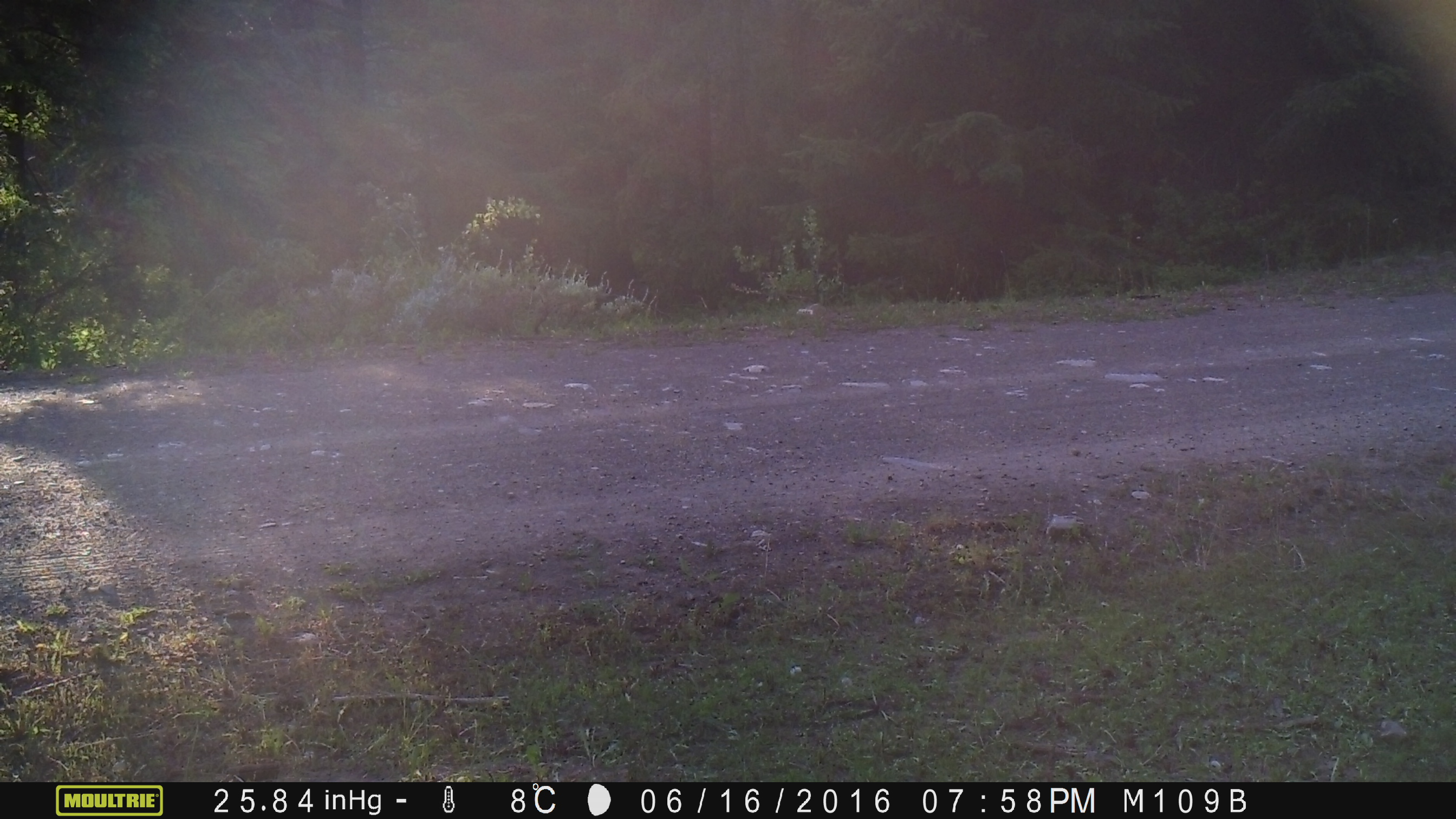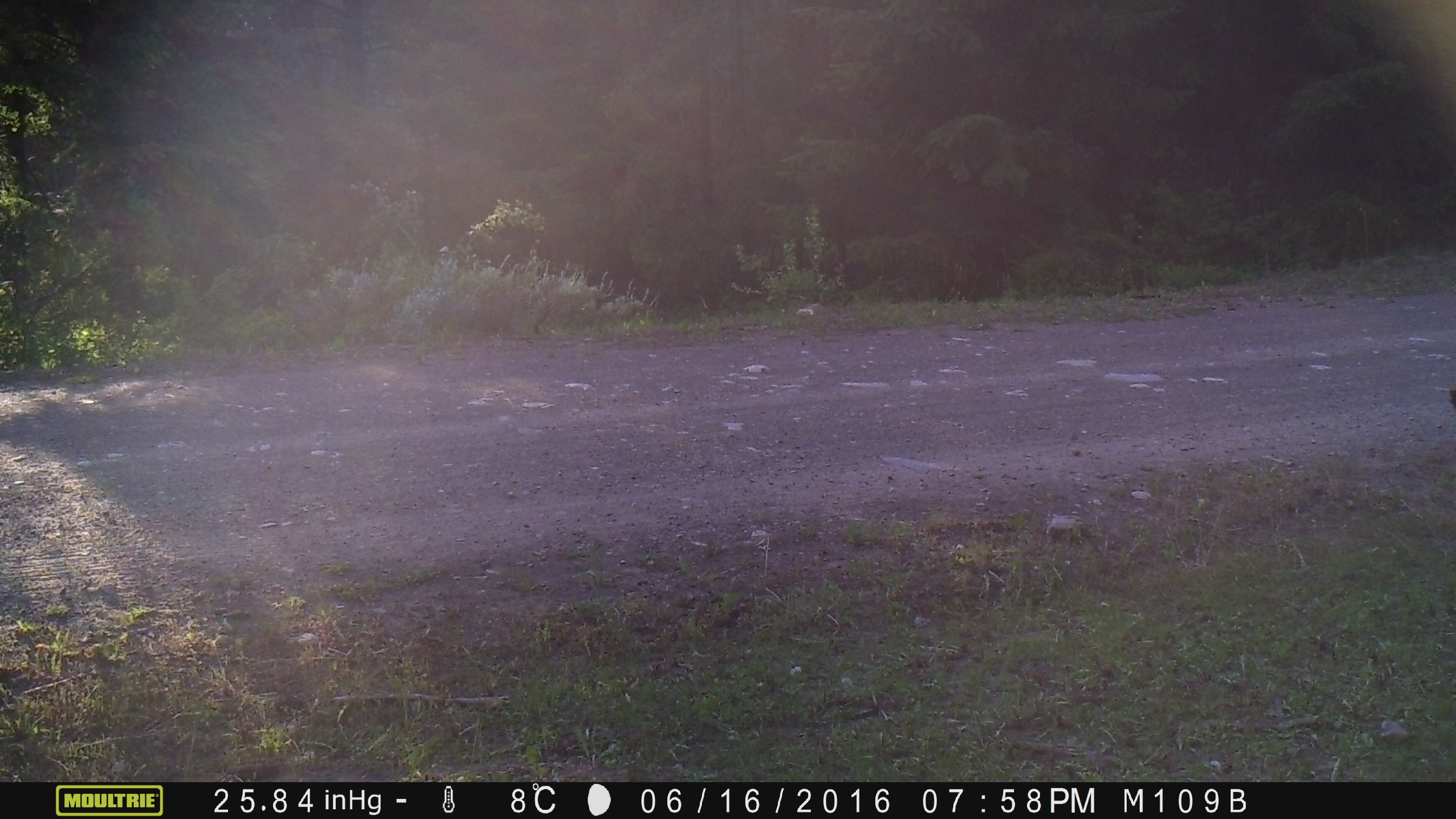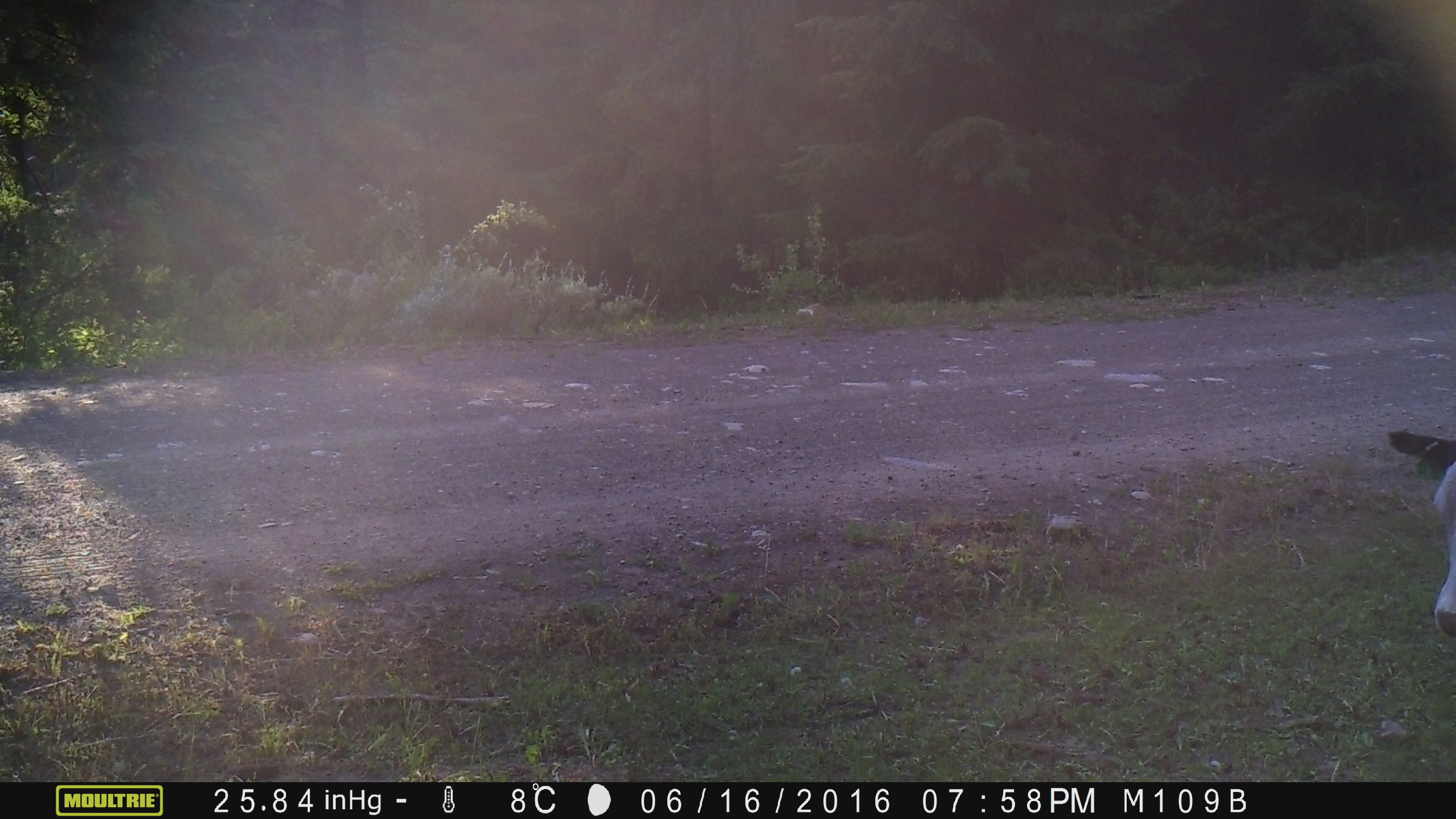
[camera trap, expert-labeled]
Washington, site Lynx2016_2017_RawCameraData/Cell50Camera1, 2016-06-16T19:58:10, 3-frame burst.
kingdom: Animalia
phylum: Chordata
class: Mammalia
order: Artiodactyla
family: Bovidae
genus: Bos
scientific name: Bos taurus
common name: domestic cattle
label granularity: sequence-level